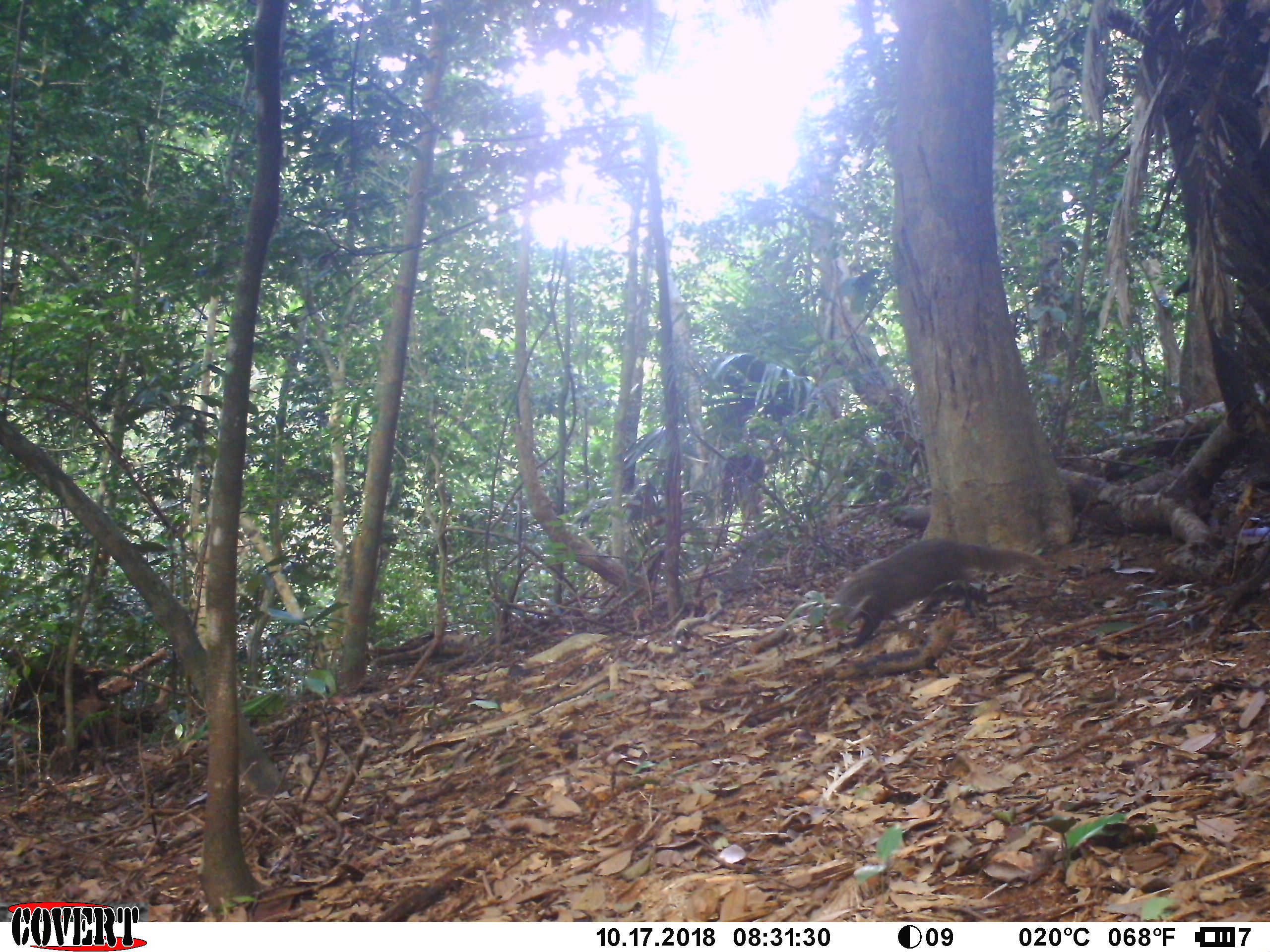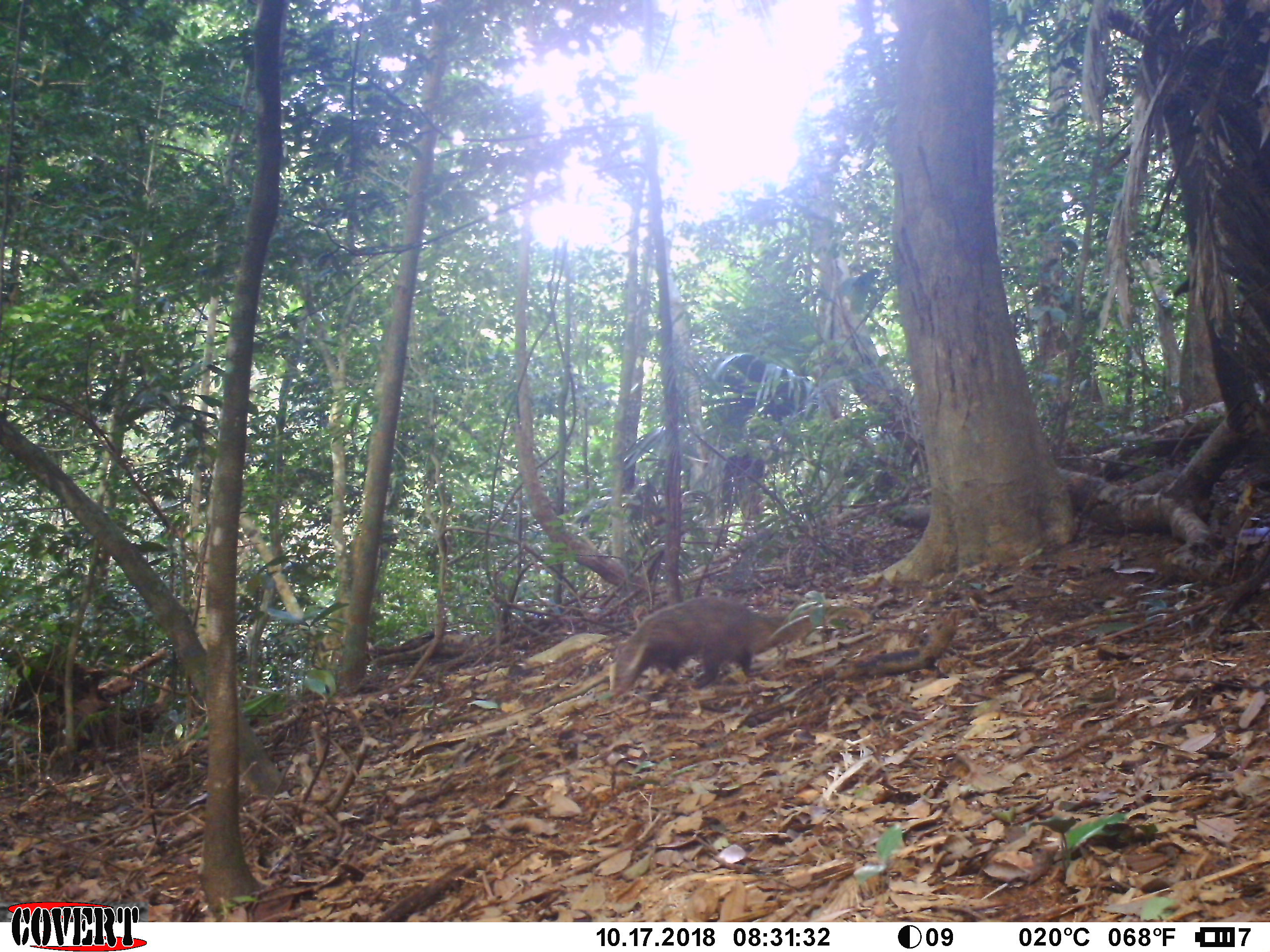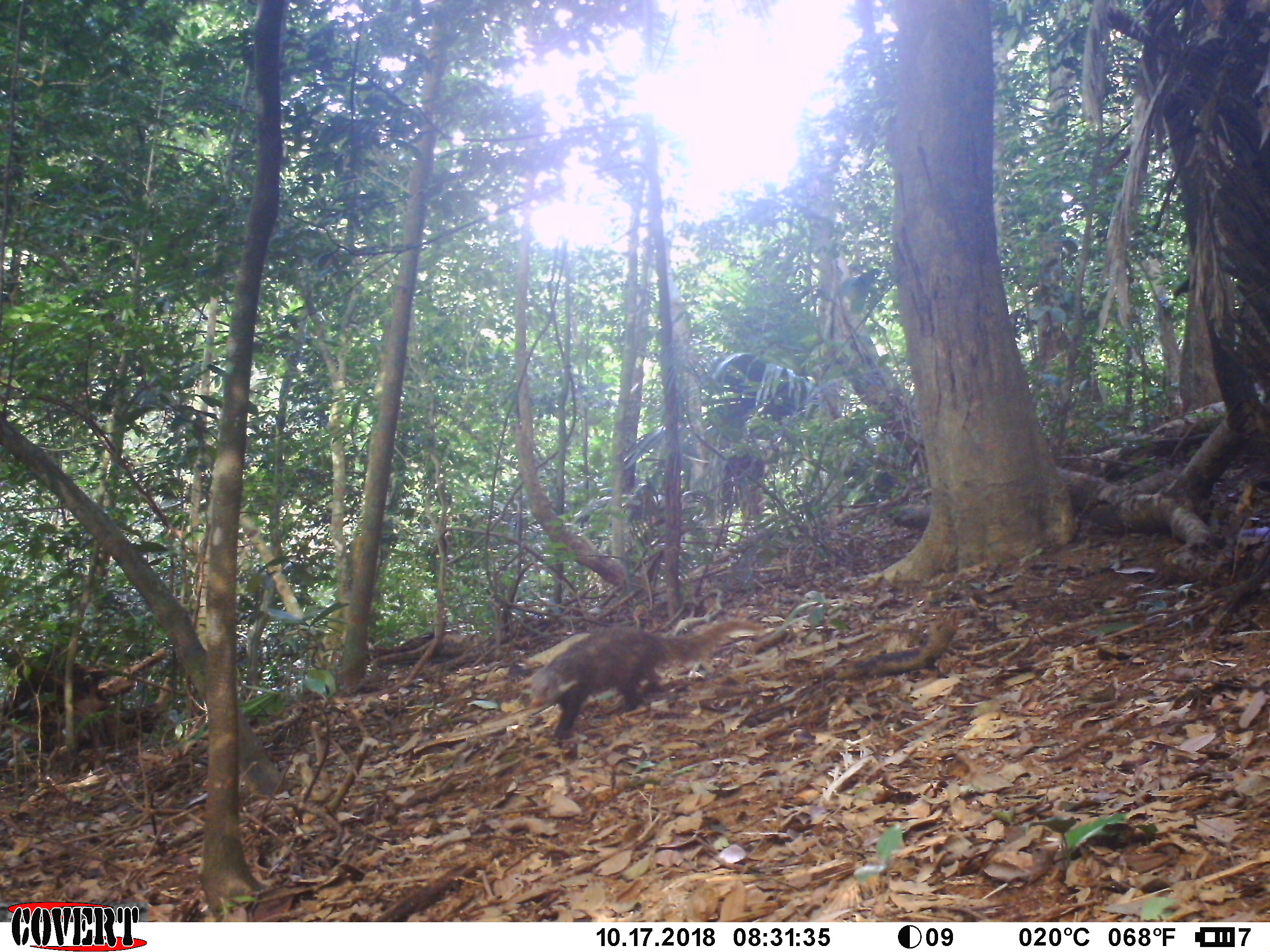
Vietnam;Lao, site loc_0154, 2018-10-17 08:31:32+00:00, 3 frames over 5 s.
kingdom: Animalia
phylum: Chordata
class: Mammalia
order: Carnivora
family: Herpestidae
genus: Urva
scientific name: Urva urva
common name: crab-eating mongoose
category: crab eating mongoose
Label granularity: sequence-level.